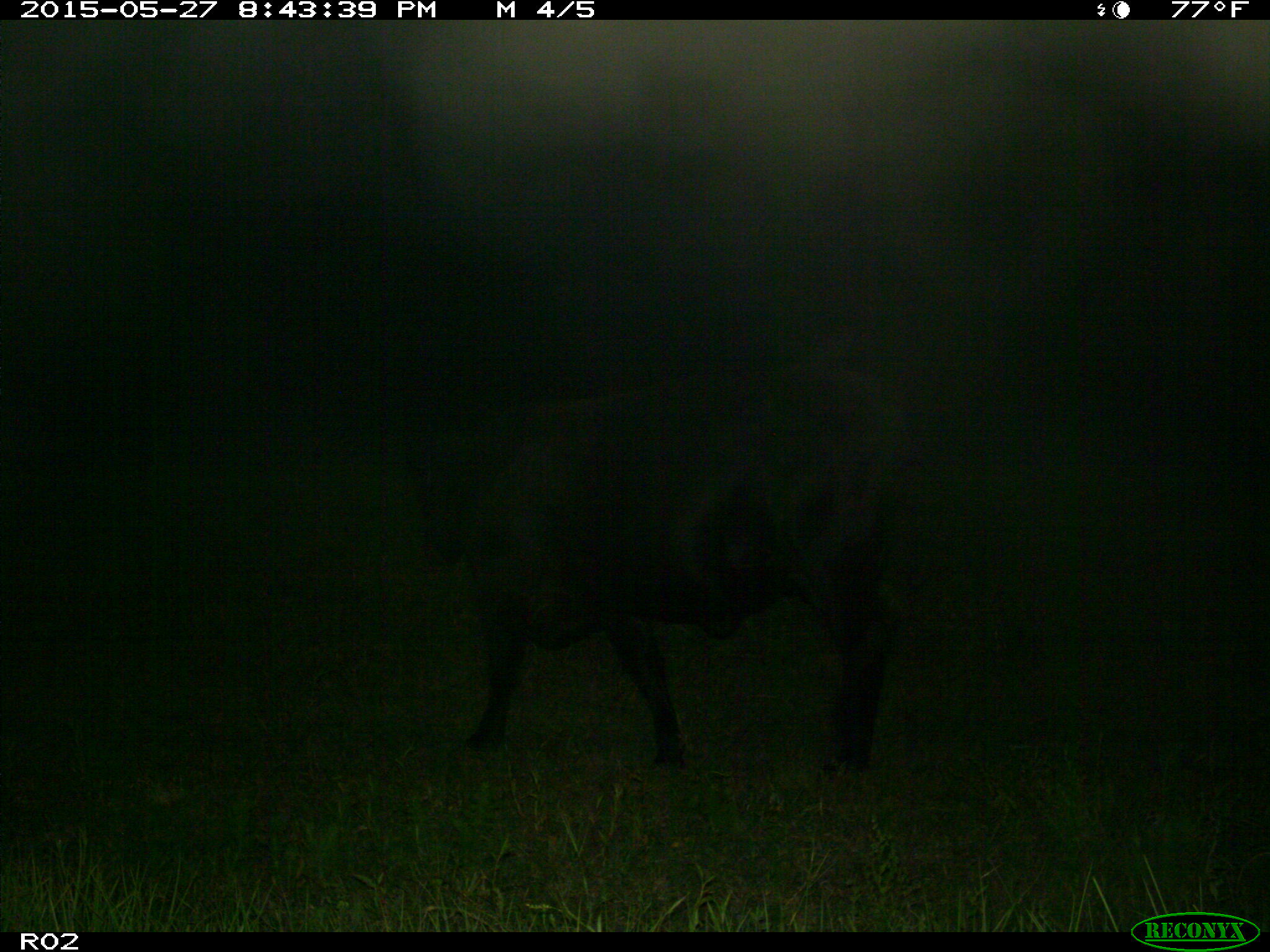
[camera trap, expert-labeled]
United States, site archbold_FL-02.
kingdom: Animalia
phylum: Chordata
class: Mammalia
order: Artiodactyla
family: Bovidae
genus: Bos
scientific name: Bos taurus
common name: domestic cow